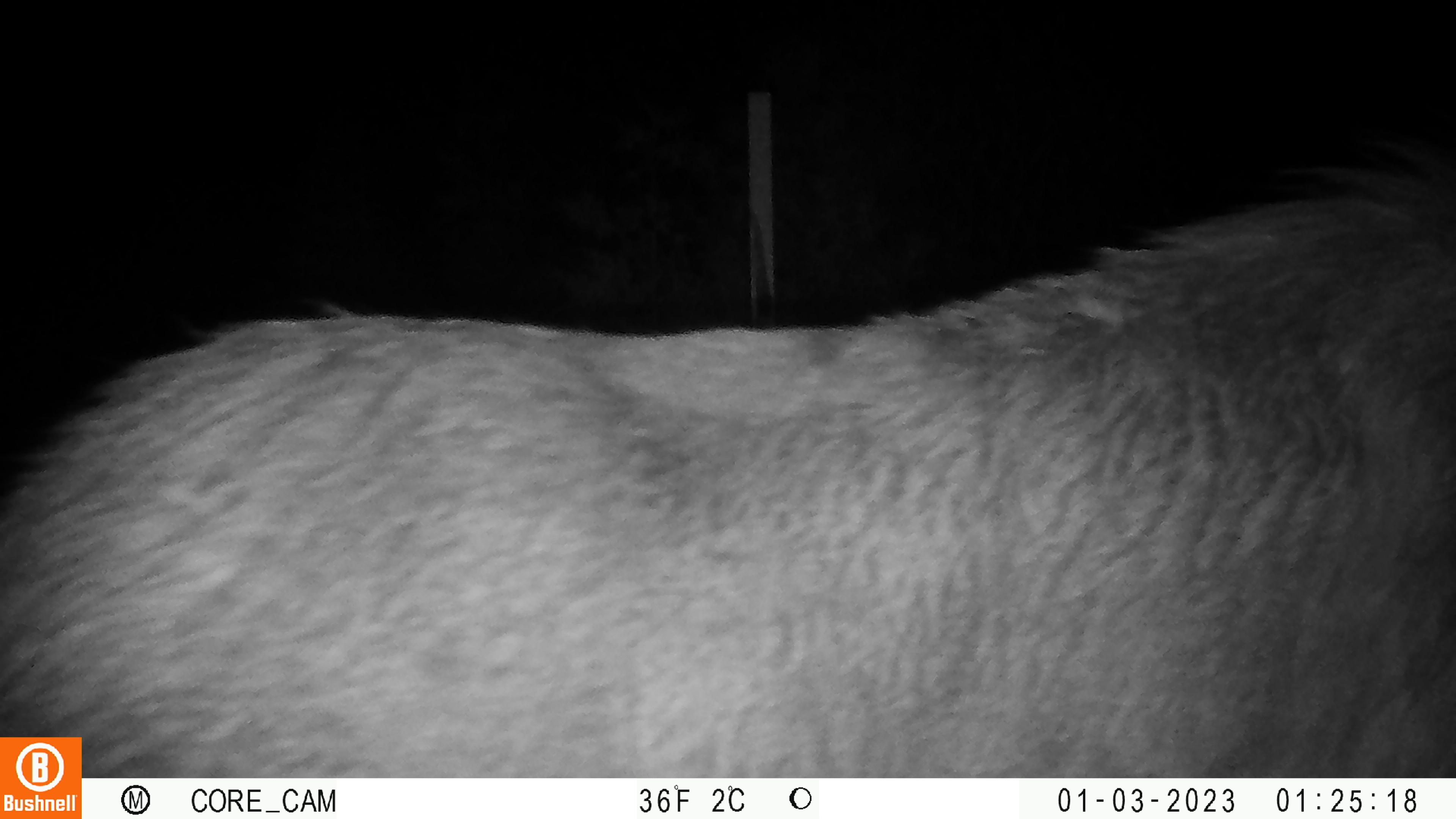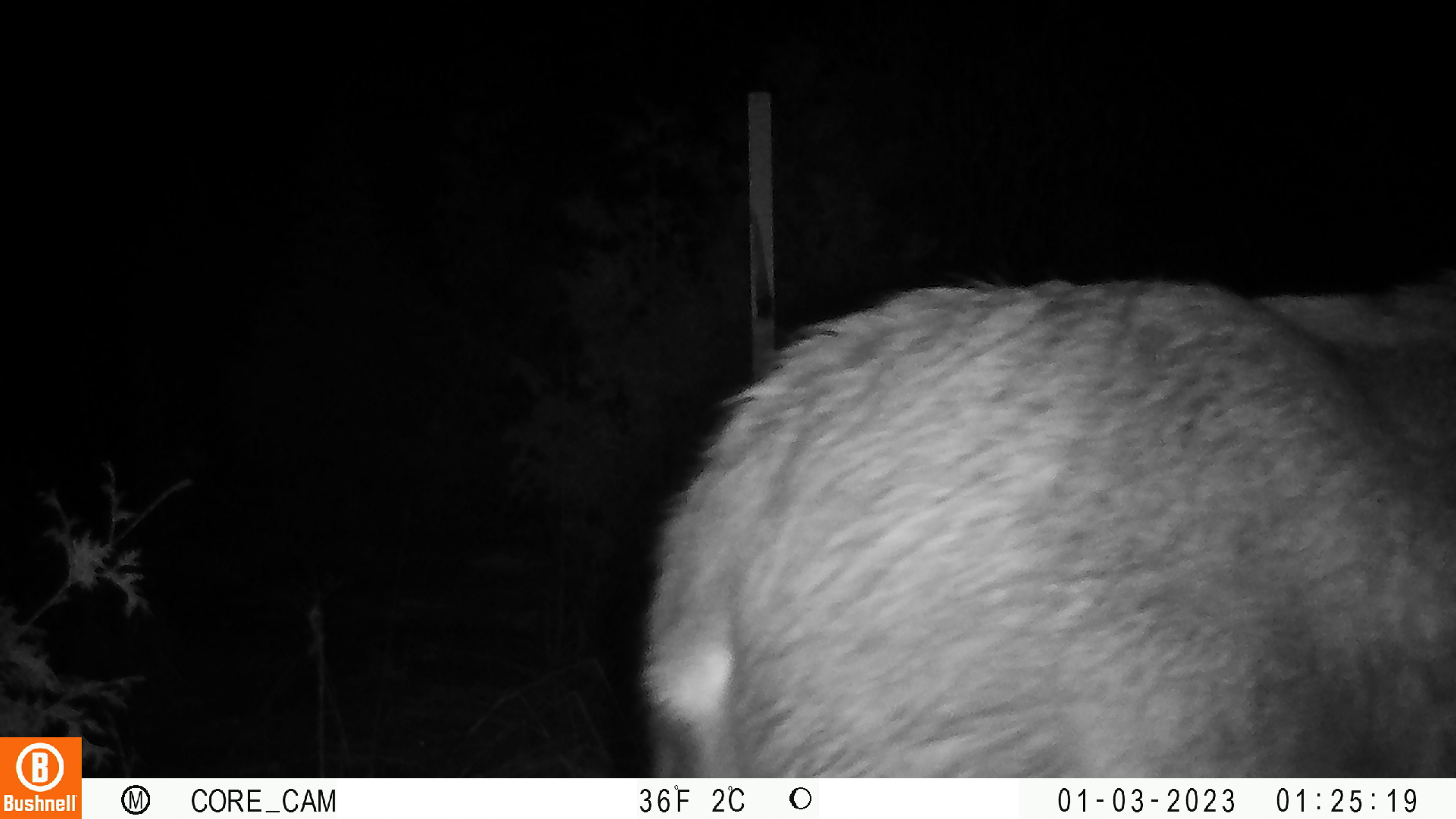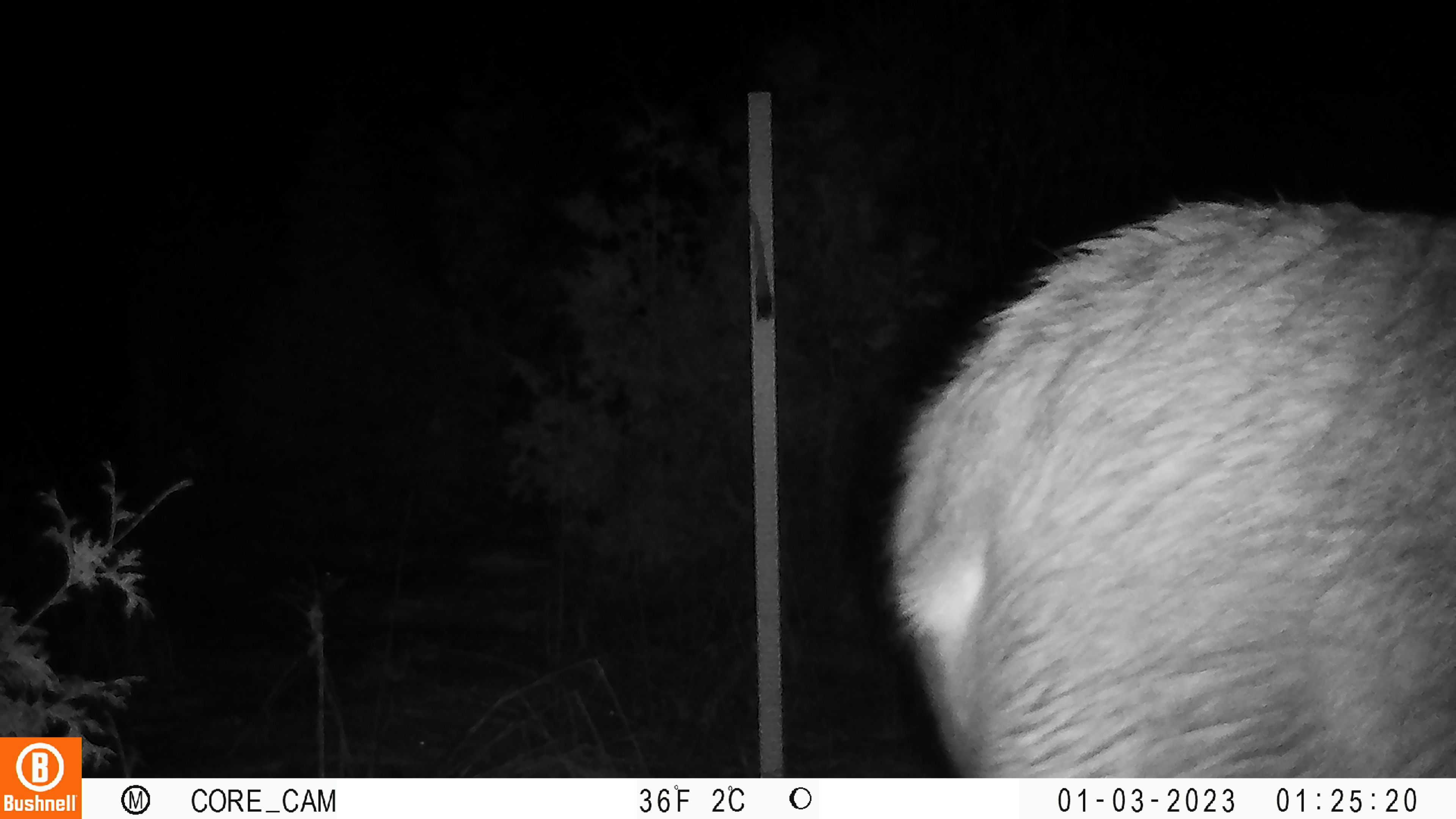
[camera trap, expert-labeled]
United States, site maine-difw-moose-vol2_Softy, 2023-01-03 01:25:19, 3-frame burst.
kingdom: Animalia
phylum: Chordata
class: Mammalia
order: Artiodactyla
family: Cervidae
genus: Alces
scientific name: Alces alces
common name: moose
Moose (Alces alces).